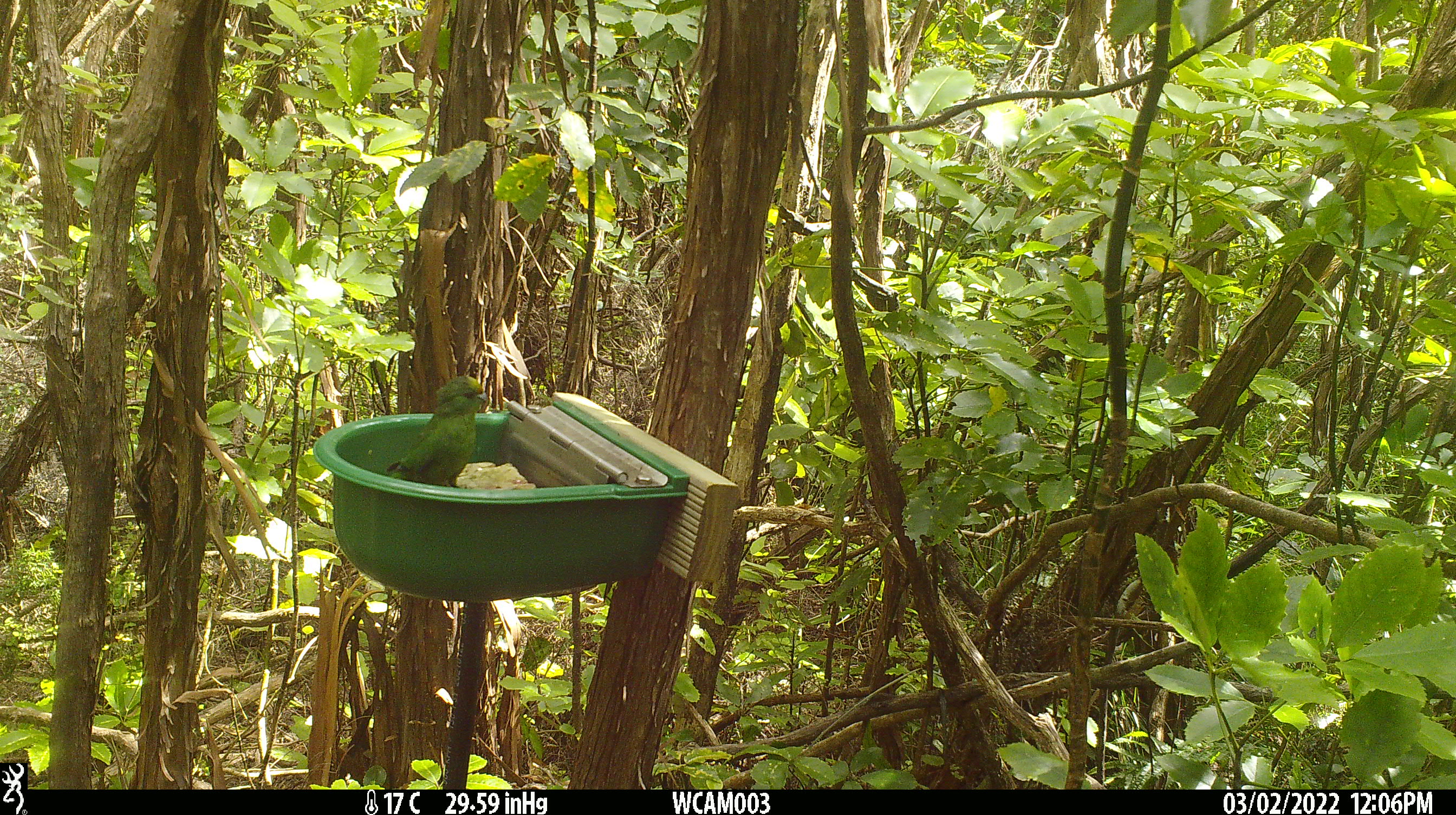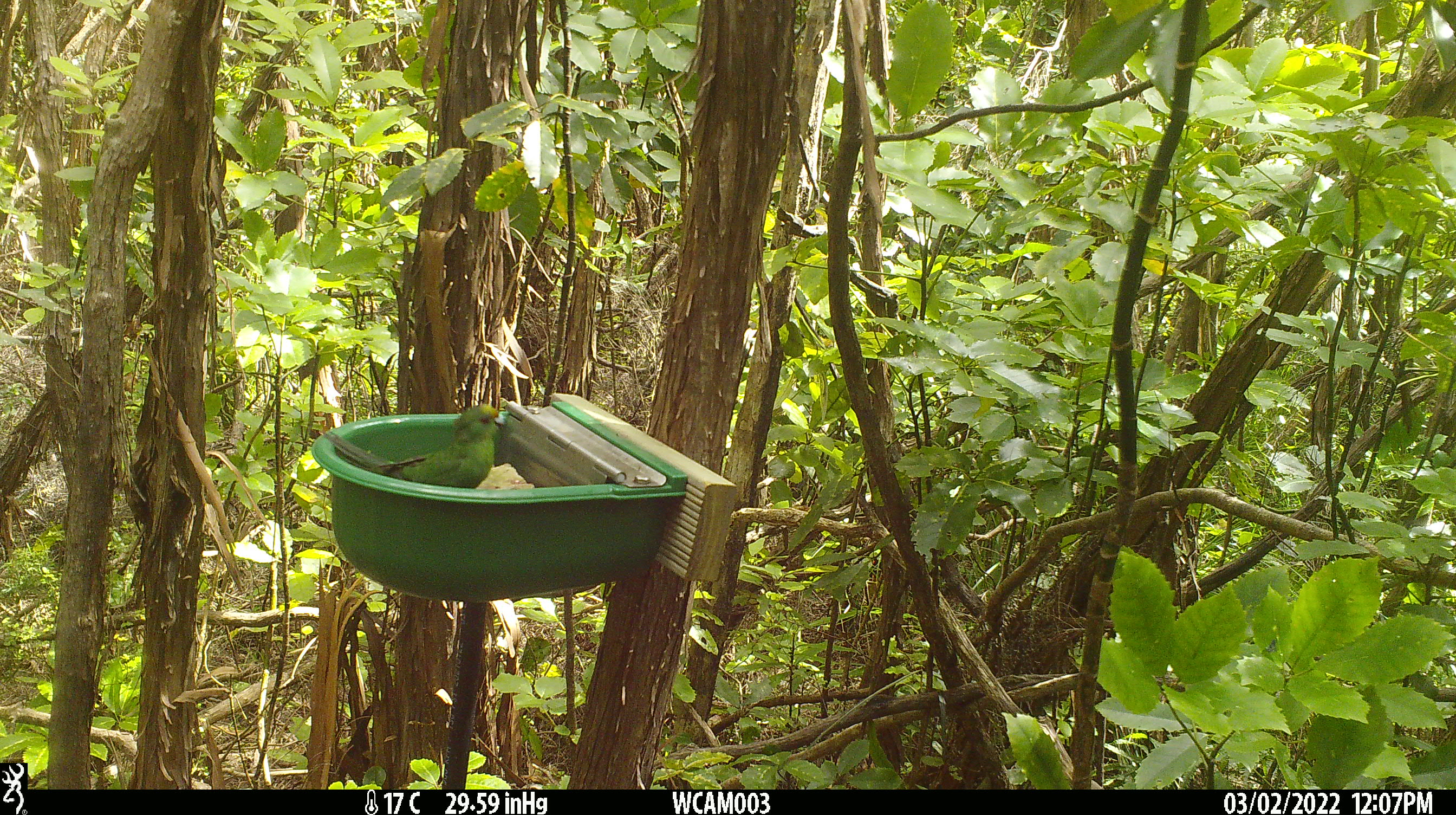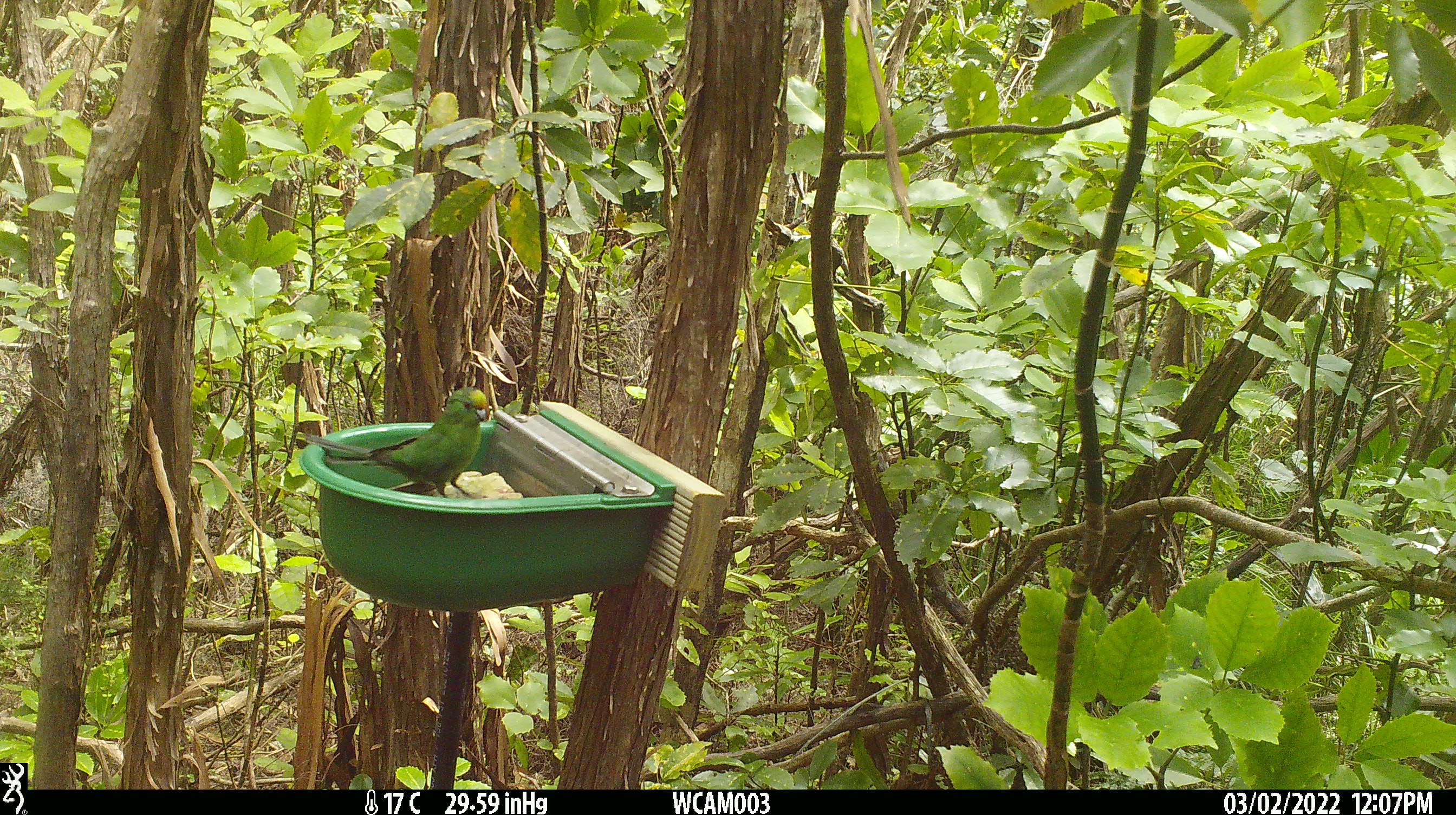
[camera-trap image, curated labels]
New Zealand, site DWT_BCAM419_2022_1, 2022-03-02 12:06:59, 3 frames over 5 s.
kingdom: Animalia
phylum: Chordata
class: Aves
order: Psittaciformes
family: Psittaculidae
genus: Cyanoramphus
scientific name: Cyanoramphus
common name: parakeet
Parakeet (Cyanoramphus).